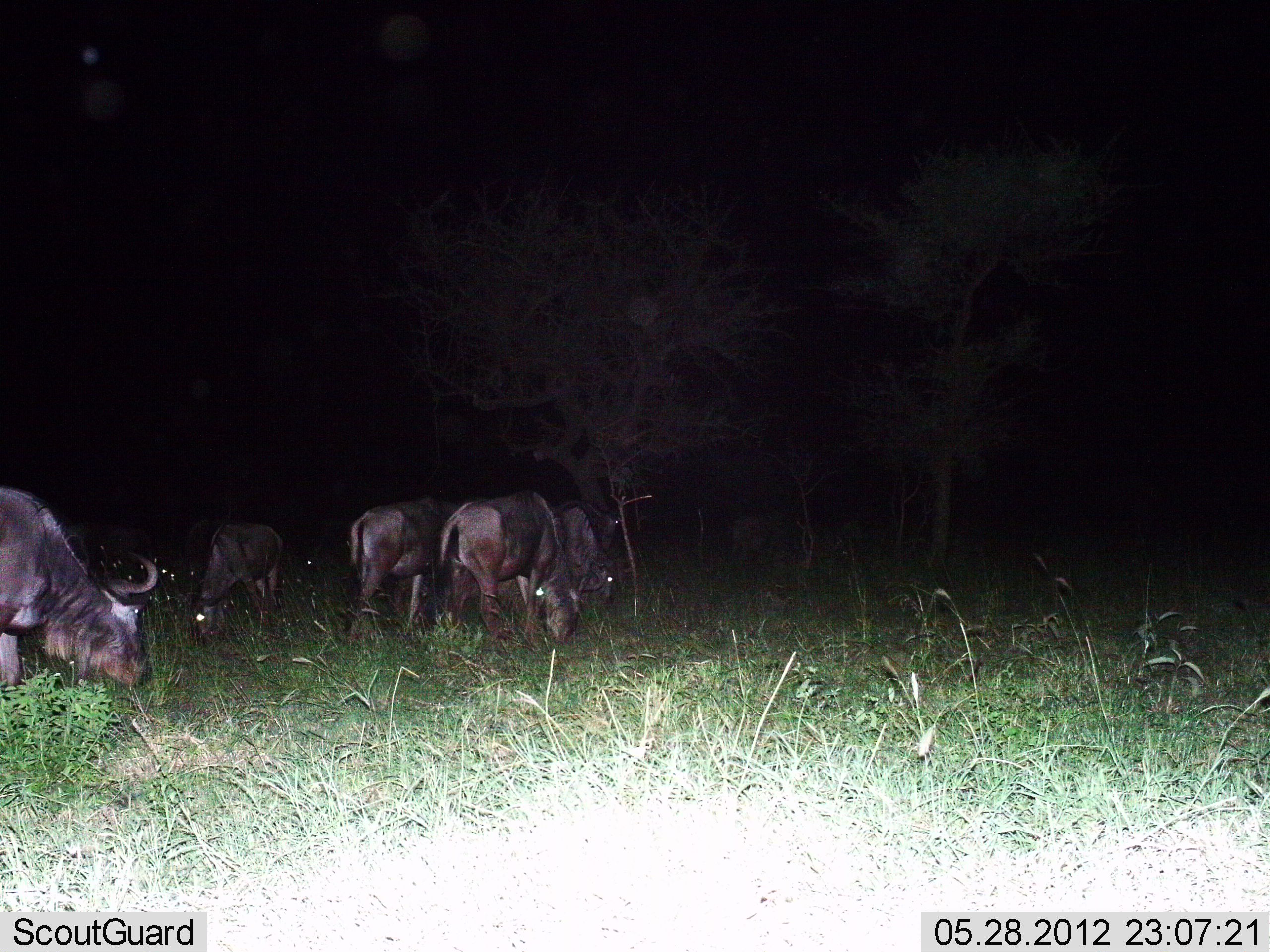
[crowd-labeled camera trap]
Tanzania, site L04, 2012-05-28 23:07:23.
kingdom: Animalia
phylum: Chordata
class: Mammalia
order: Artiodactyla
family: Bovidae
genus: Connochaetes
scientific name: Connochaetes taurinus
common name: blue wildebeest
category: wildebeest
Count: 5.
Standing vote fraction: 30%.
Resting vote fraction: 0%.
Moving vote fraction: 10%.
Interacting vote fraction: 0%.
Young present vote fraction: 0%.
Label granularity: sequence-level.